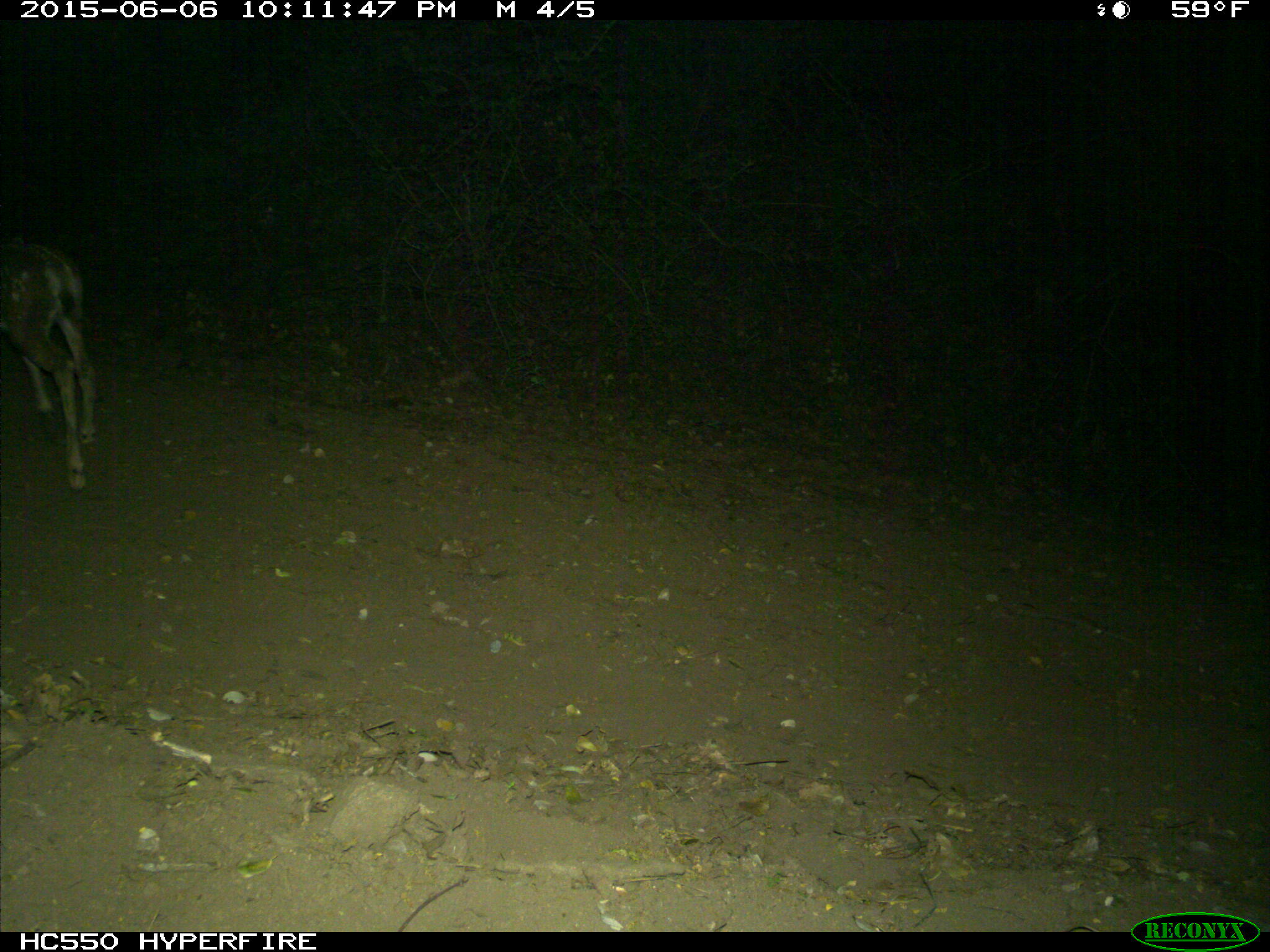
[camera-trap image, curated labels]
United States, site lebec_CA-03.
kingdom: Animalia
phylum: Chordata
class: Mammalia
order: Artiodactyla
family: Cervidae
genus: Odocoileus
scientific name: Odocoileus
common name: deer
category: unidentified deer